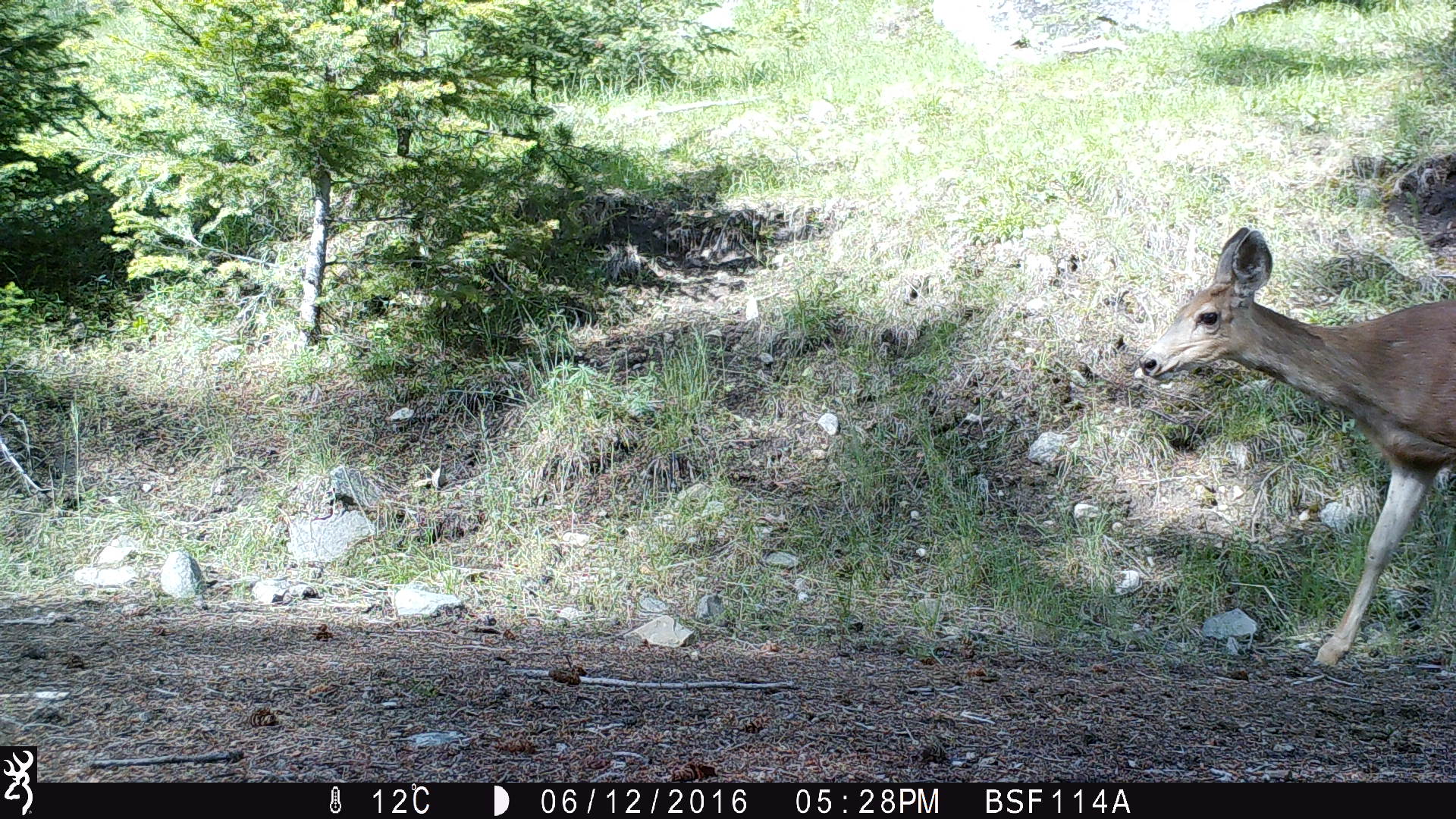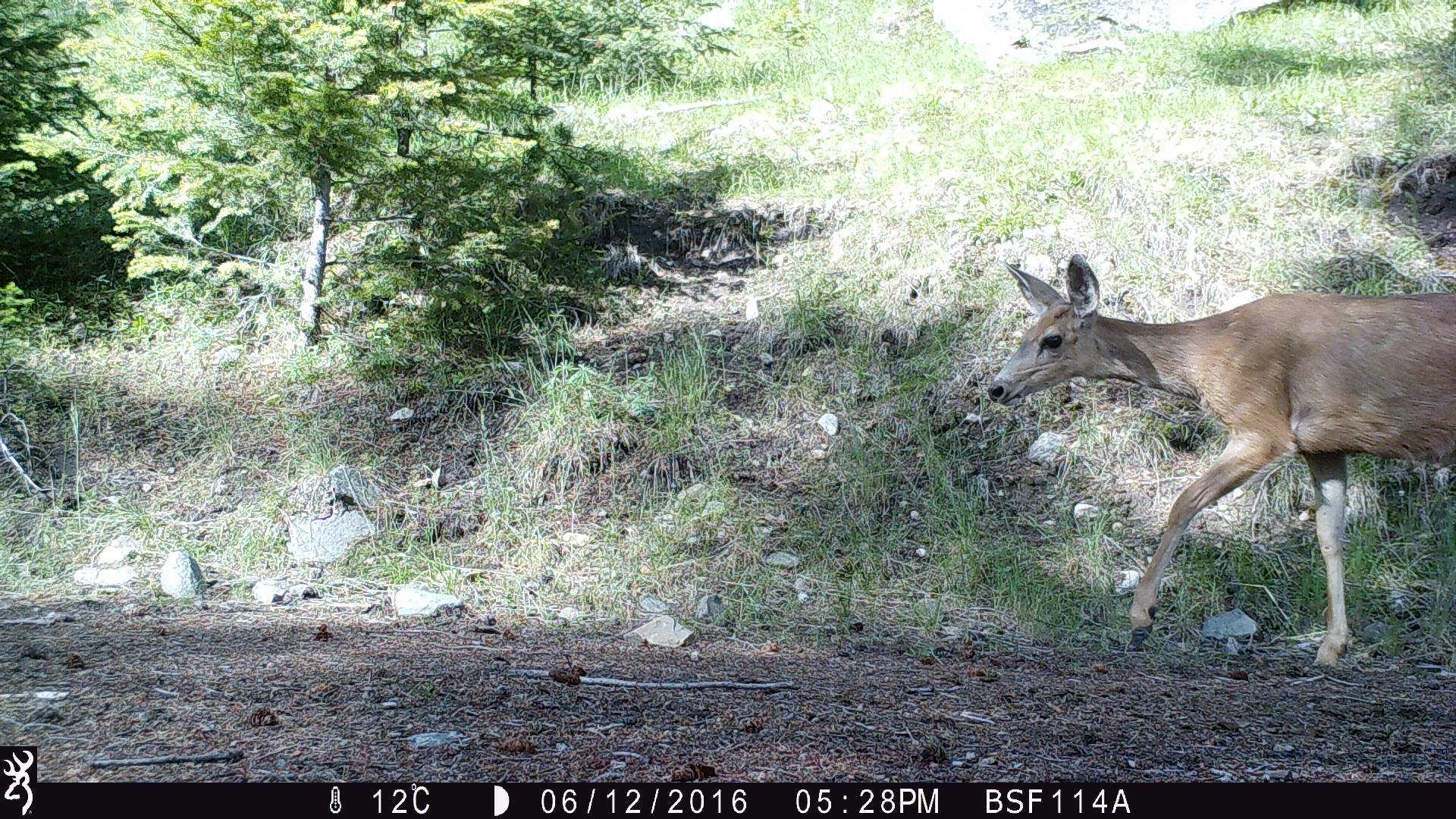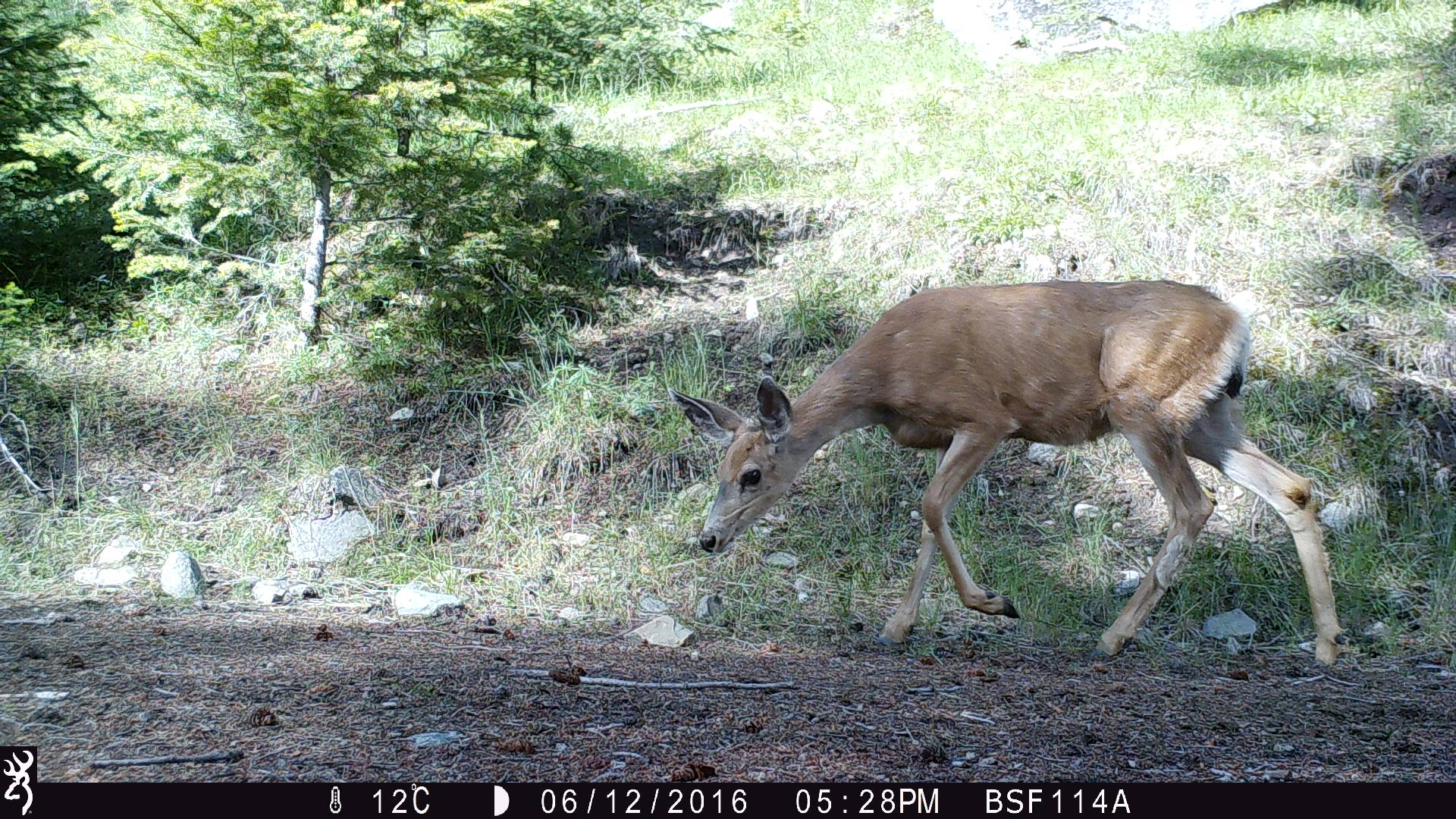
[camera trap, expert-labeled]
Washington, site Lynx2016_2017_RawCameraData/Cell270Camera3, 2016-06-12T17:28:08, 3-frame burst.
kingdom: Animalia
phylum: Chordata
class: Mammalia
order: Artiodactyla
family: Cervidae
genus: Odocoileus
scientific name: Odocoileus hemionus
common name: mule deer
Odocoileus hemionus (mule deer). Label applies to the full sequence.